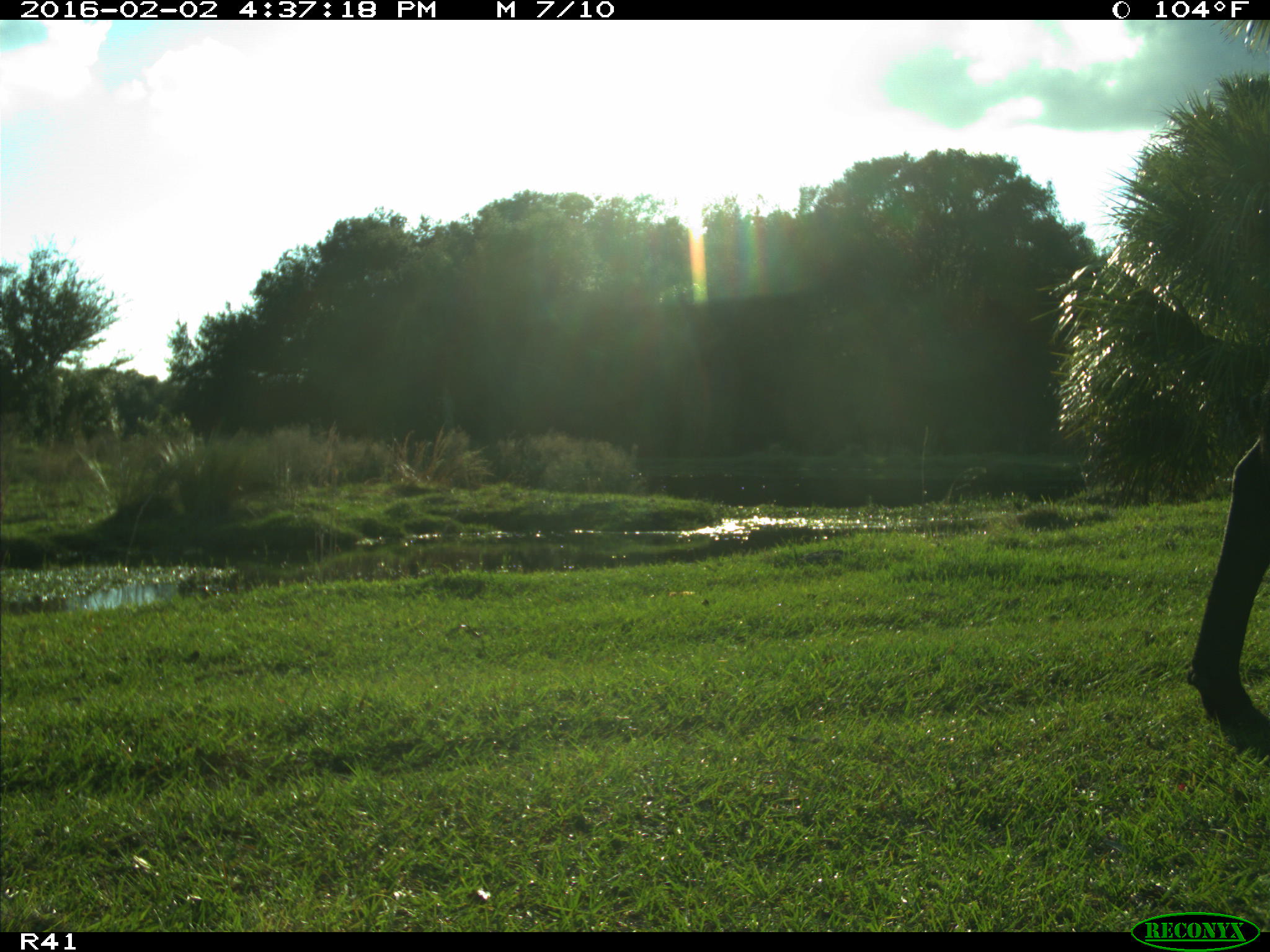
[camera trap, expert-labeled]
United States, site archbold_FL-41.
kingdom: Animalia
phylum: Chordata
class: Mammalia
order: Artiodactyla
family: Bovidae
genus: Bos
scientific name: Bos taurus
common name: domestic cow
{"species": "Bos taurus (domestic cow)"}